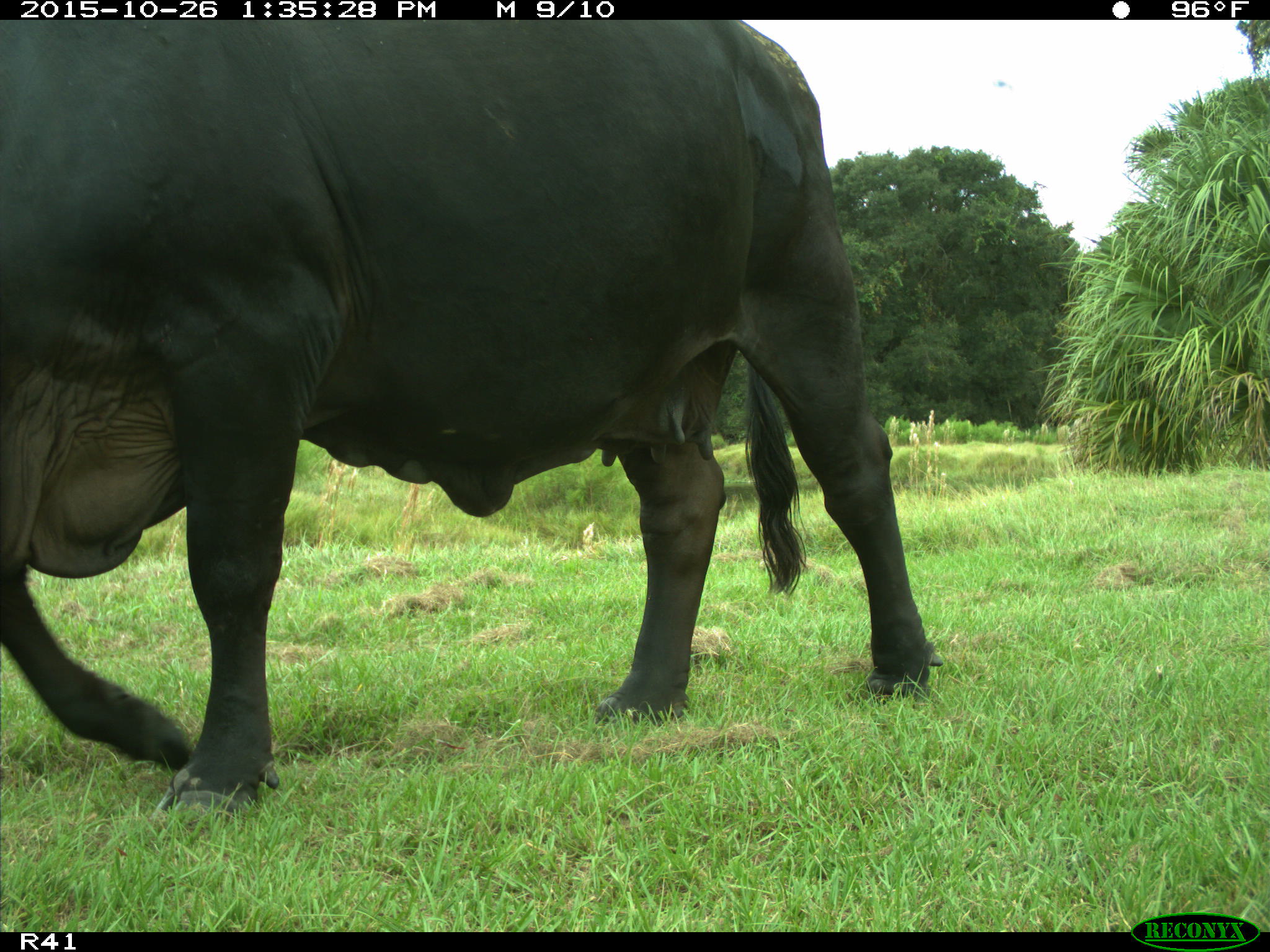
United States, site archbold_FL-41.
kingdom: Animalia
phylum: Chordata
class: Mammalia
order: Artiodactyla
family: Bovidae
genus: Bos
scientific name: Bos taurus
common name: domestic cow